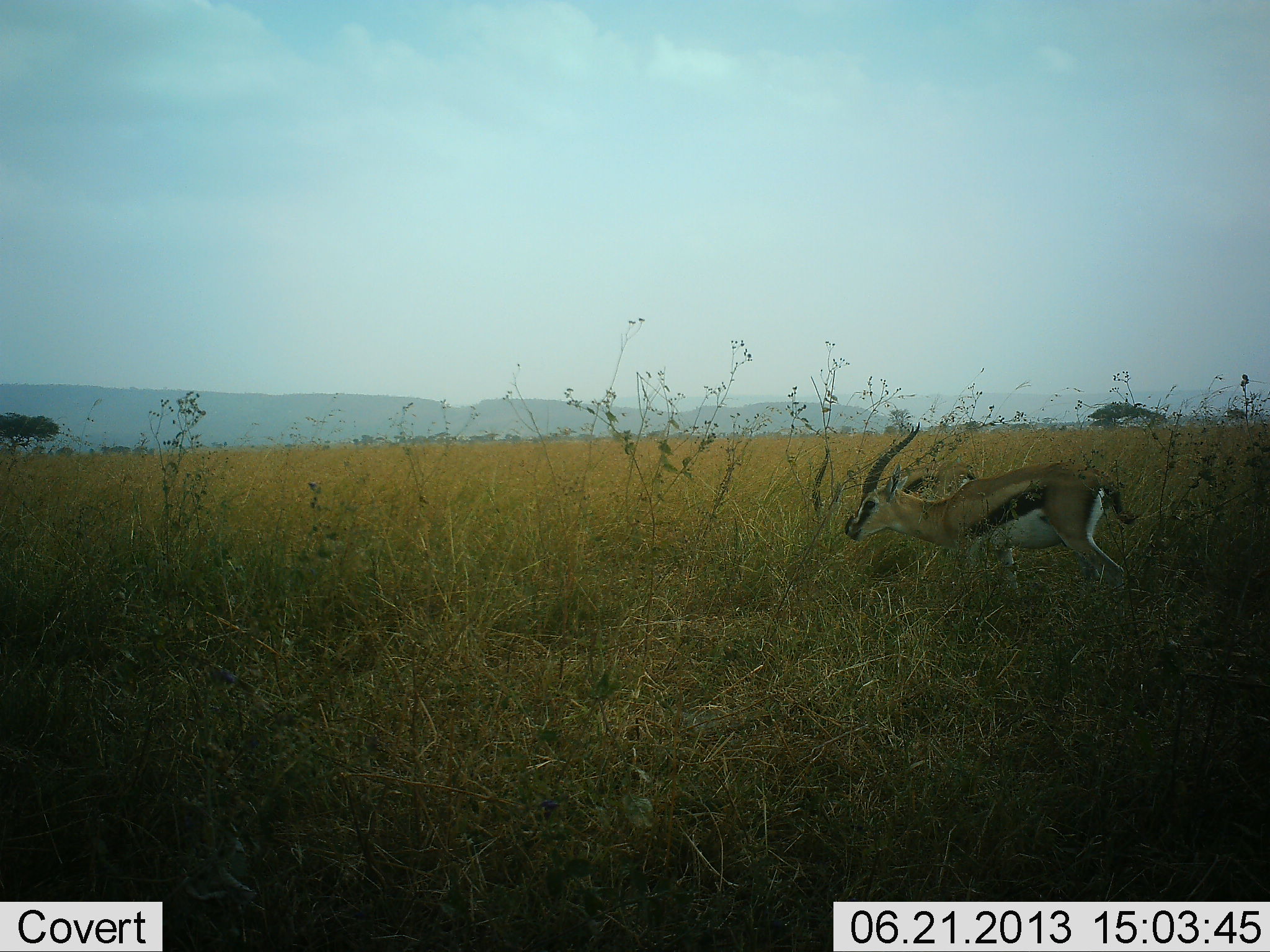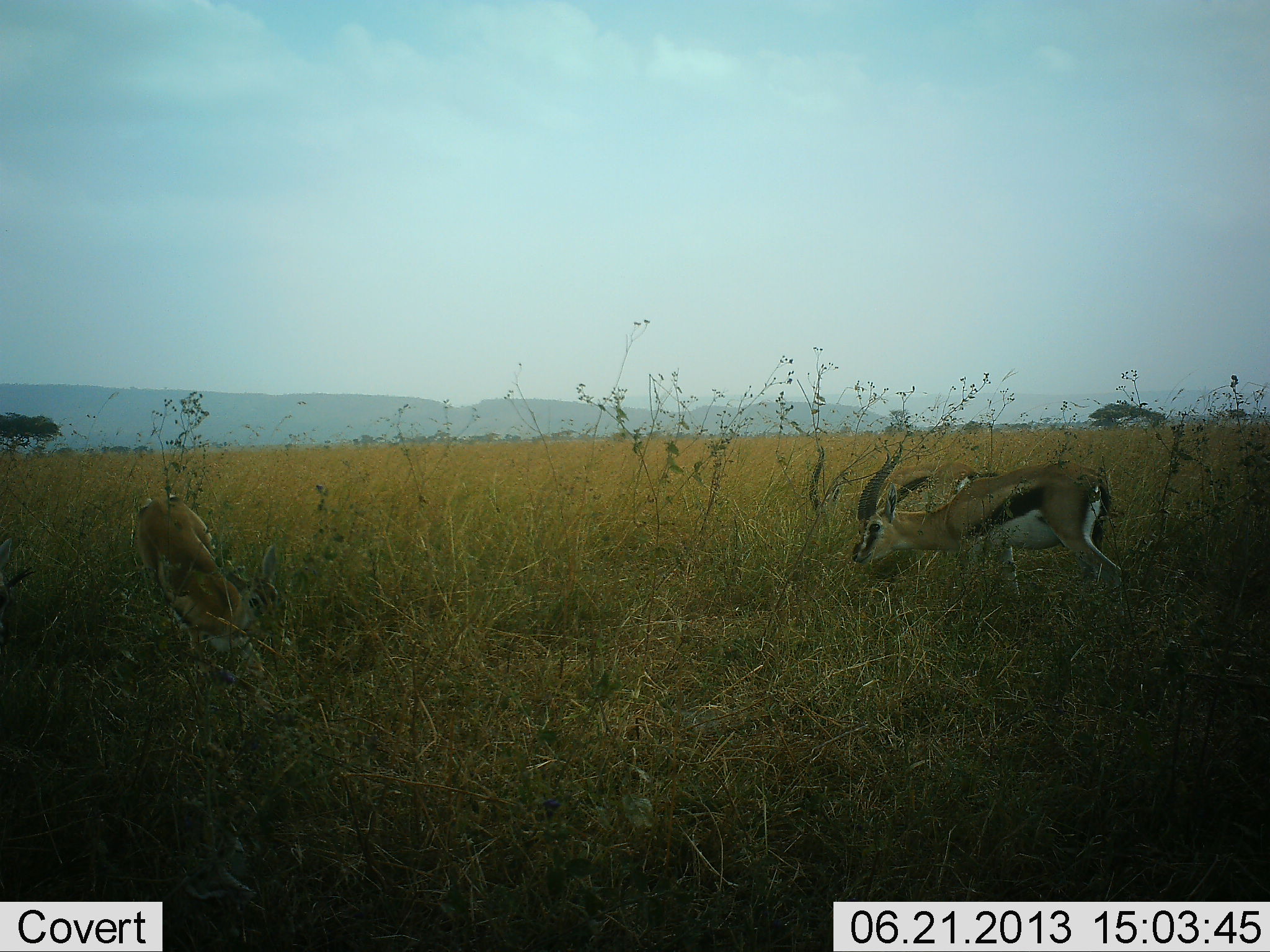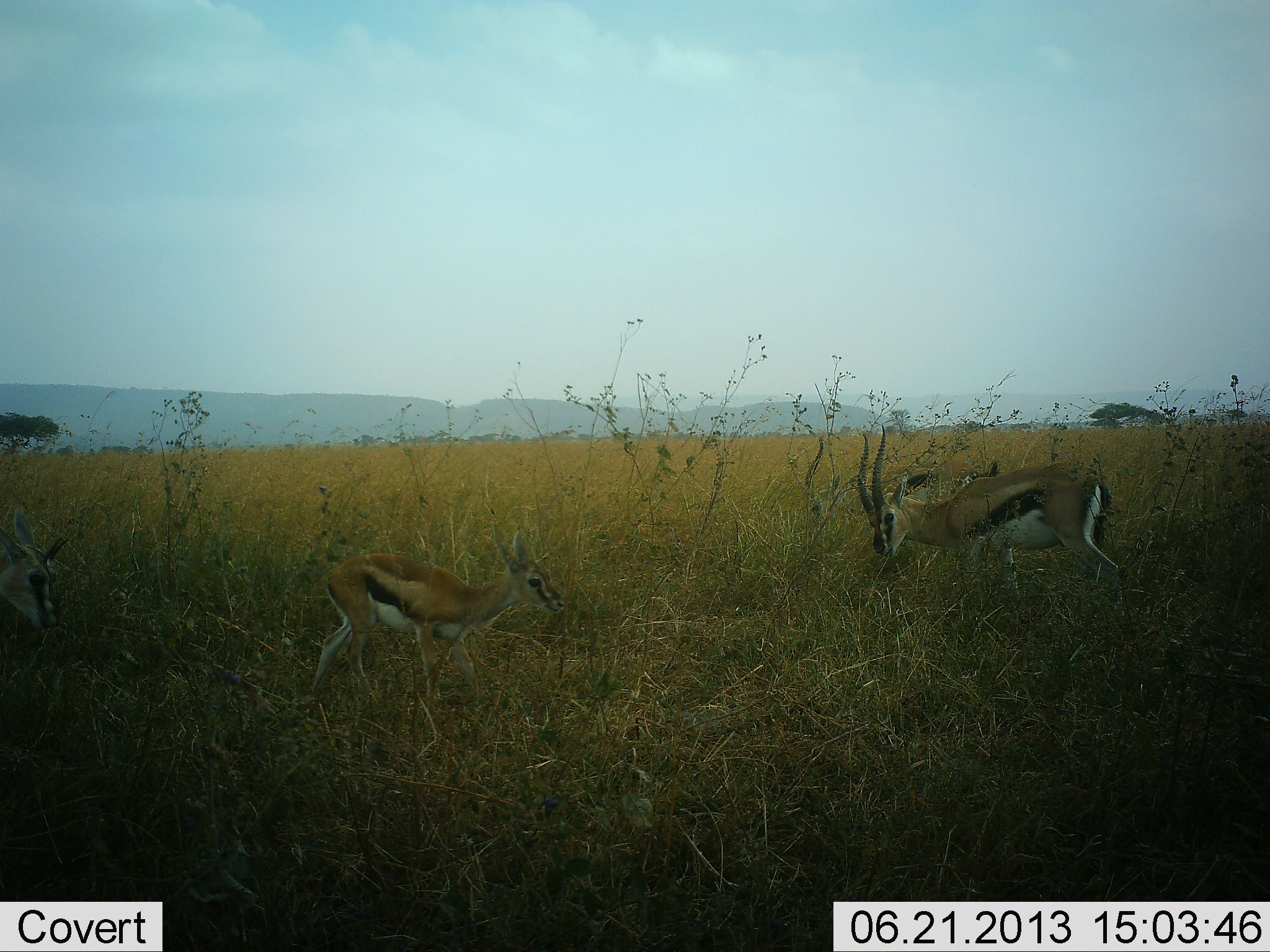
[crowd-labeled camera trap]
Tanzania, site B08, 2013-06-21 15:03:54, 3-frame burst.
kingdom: Animalia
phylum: Chordata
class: Mammalia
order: Artiodactyla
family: Bovidae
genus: Eudorcas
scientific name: Eudorcas thomsonii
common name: thomson's gazelle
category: gazellethomsons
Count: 4.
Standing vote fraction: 60%.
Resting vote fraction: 0%.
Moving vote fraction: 100%.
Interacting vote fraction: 0%.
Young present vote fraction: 50%.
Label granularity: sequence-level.